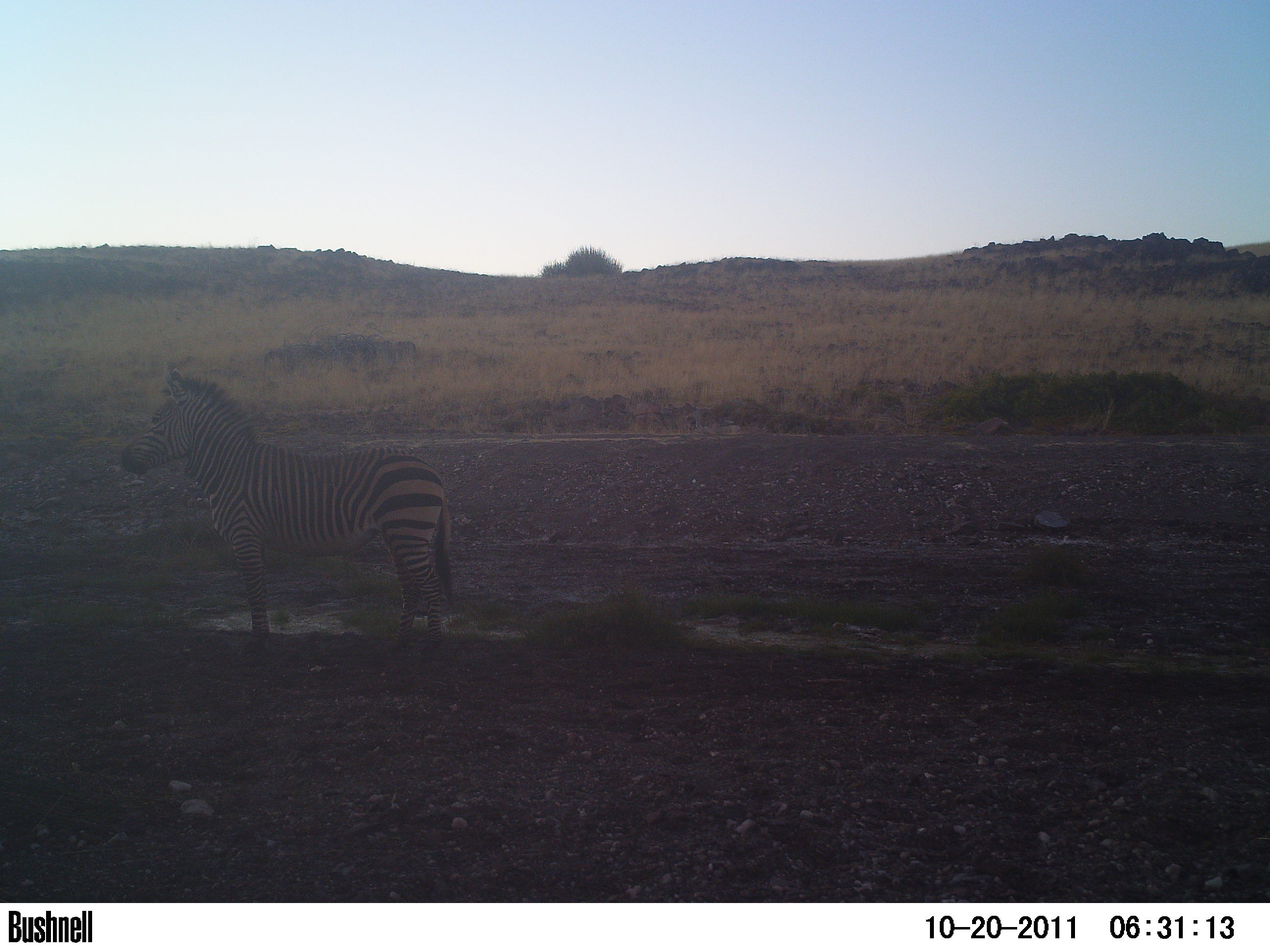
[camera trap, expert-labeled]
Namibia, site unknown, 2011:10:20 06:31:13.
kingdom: Animalia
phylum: Chordata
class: Mammalia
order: Perissodactyla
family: Equidae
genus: Equus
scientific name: Equus zebra hartmannae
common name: hartmann's mountain zebra